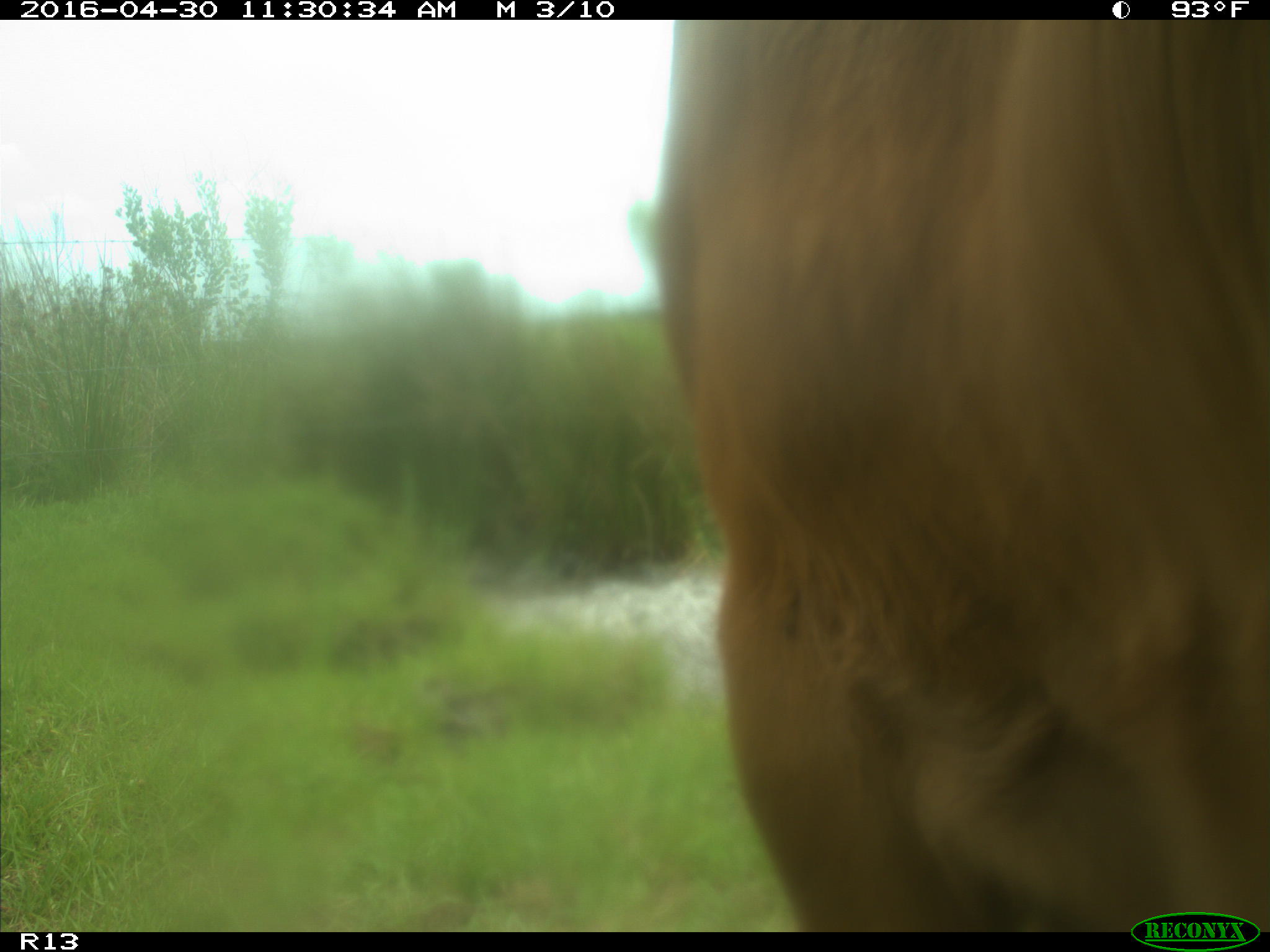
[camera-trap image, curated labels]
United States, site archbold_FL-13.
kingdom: Animalia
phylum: Chordata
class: Mammalia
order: Artiodactyla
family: Bovidae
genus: Bos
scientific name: Bos taurus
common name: domestic cow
Bos taurus (domestic cow).